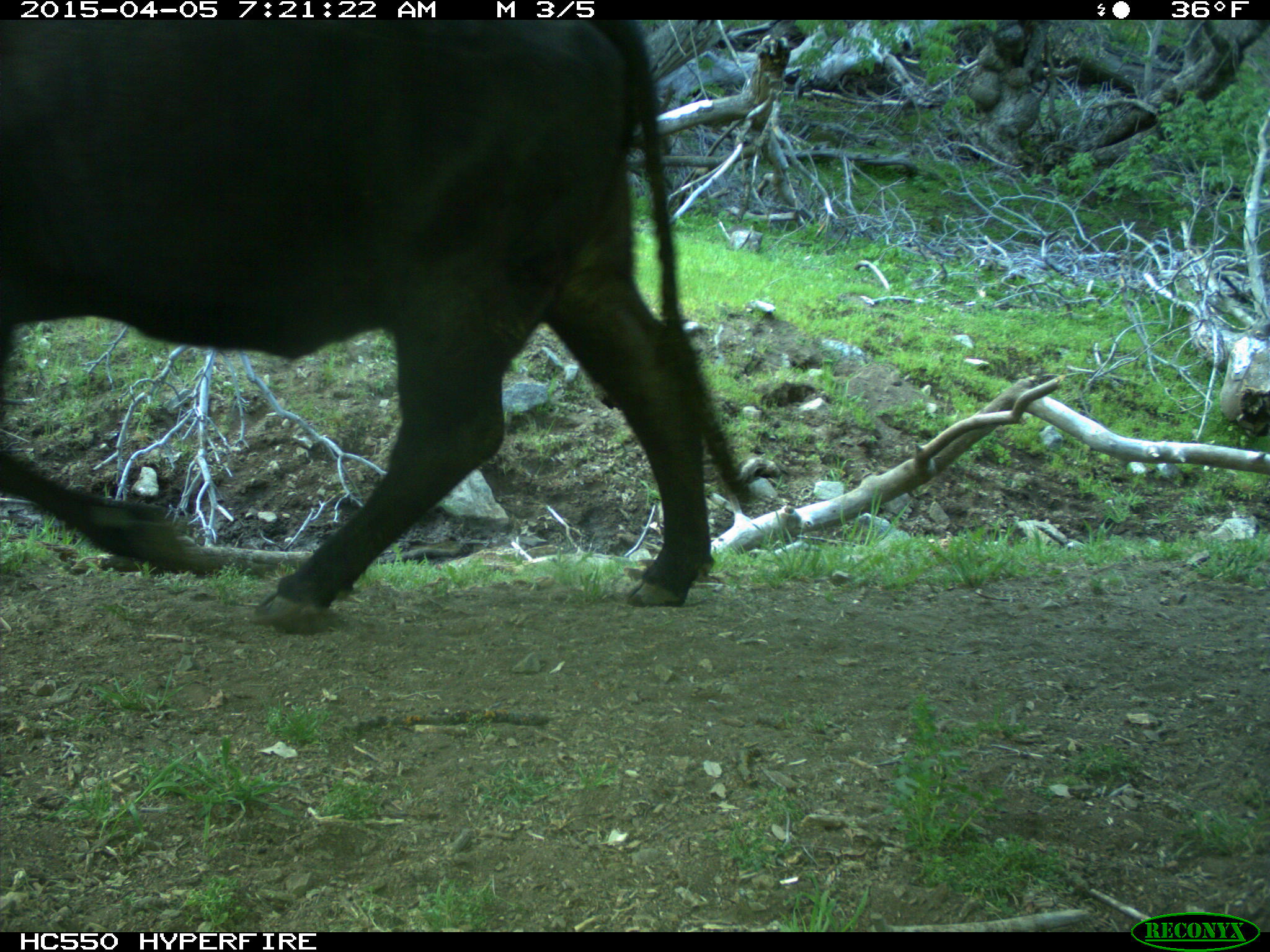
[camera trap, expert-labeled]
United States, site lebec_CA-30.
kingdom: Animalia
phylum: Chordata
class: Mammalia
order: Artiodactyla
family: Bovidae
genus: Bos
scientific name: Bos taurus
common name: domestic cow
Bos taurus (domestic cow).